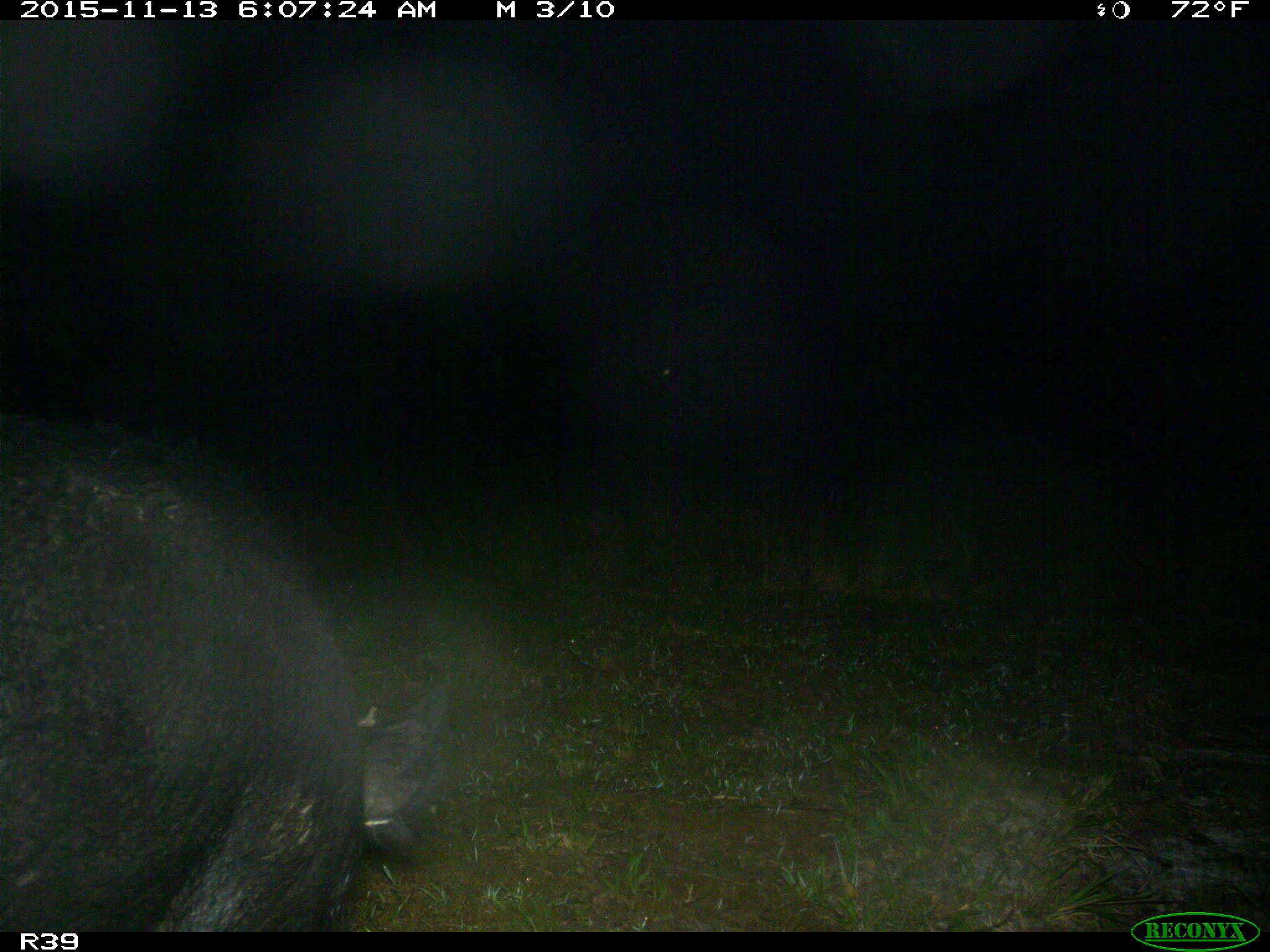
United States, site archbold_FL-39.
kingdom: Animalia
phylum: Chordata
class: Mammalia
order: Artiodactyla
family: Suidae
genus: Sus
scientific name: Sus scrofa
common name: wild boar